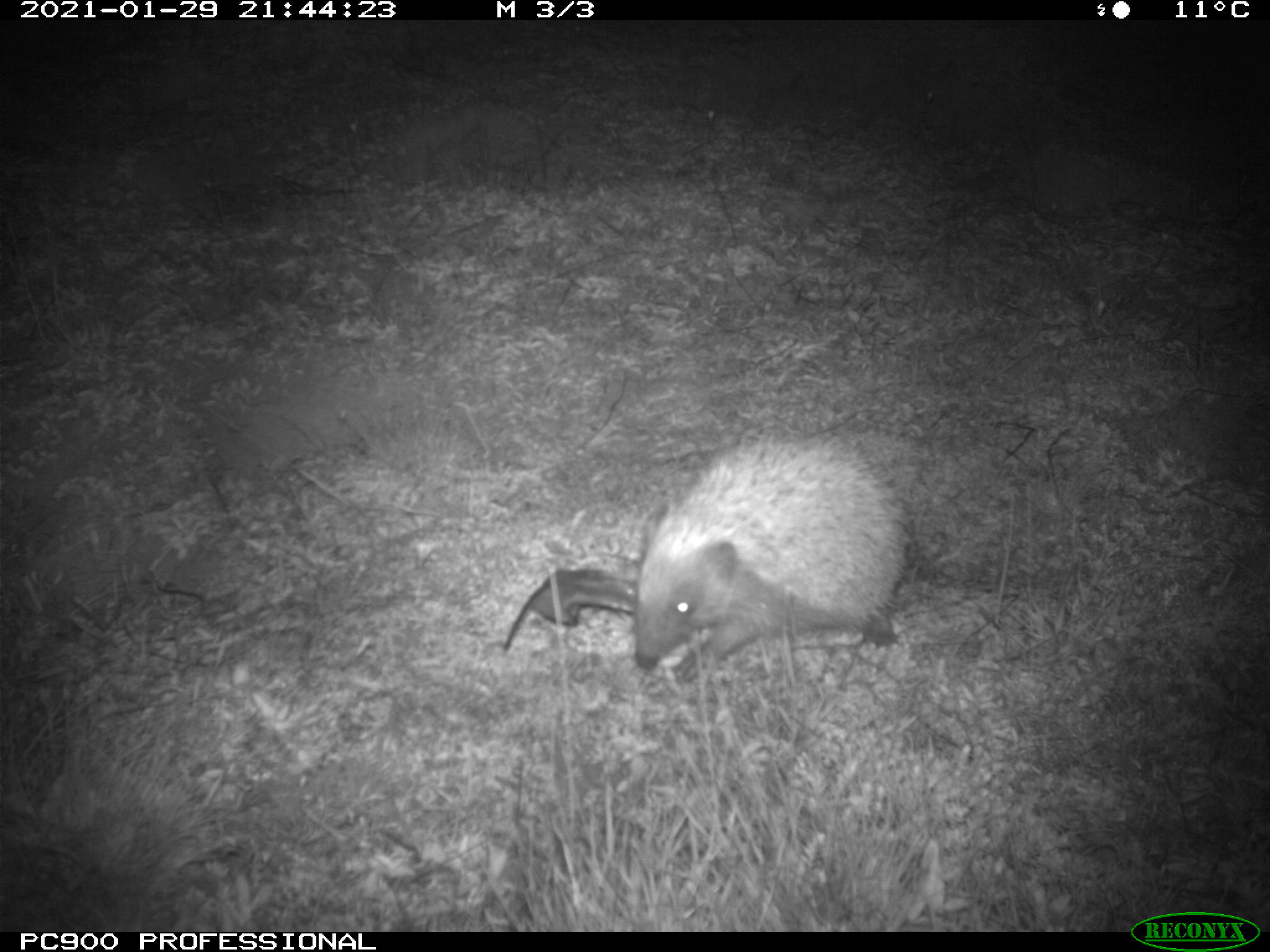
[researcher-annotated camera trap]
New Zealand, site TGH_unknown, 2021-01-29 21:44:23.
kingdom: Animalia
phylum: Chordata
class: Mammalia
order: Eulipotyphla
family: Erinaceidae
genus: Erinaceus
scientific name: Erinaceus europaeus europaeus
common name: european hedgehog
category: hedgehog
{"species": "hedgehog (european hedgehog) (Erinaceus europaeus europaeus)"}